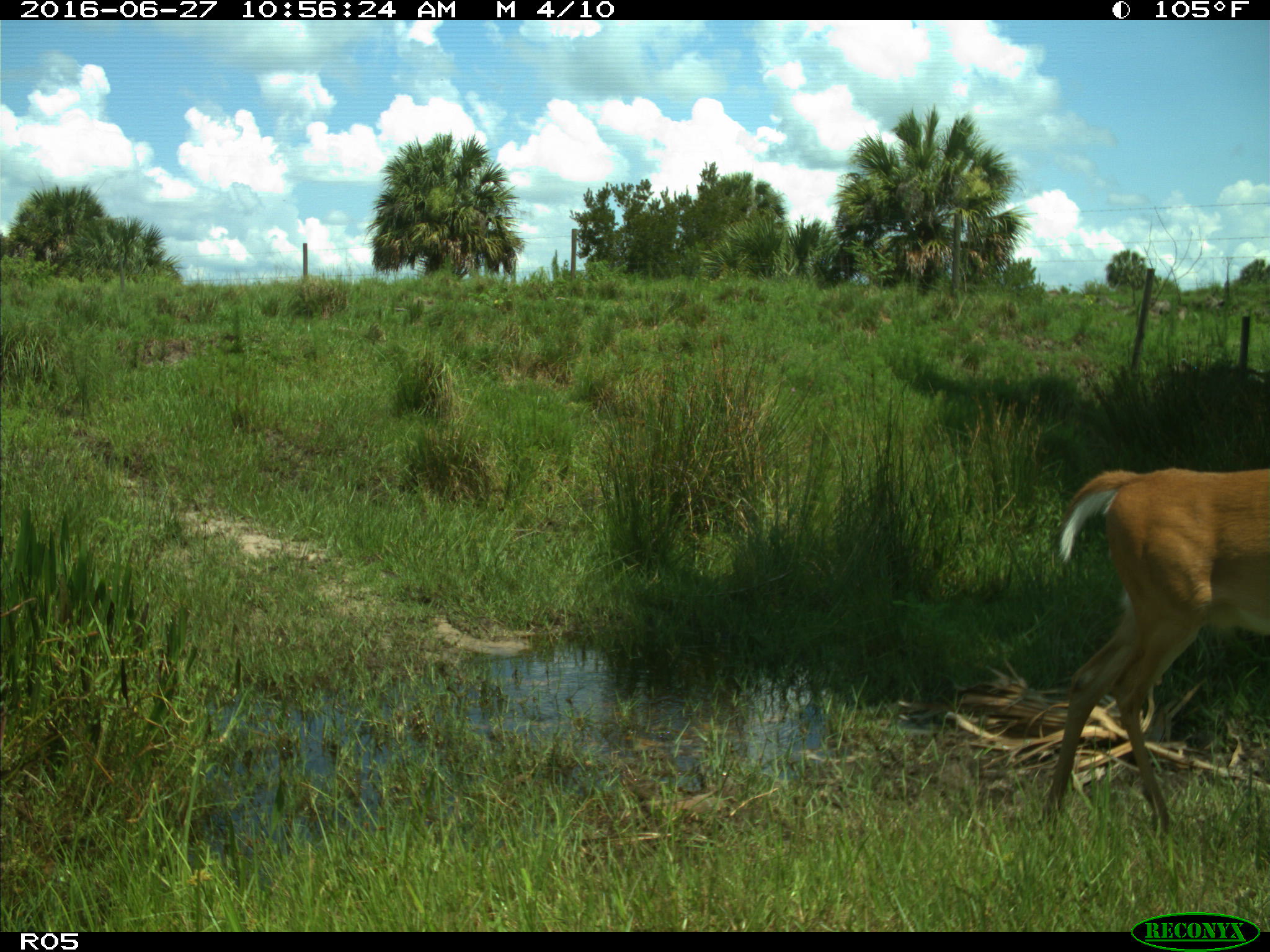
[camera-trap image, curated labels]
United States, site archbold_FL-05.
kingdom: Animalia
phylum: Chordata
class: Mammalia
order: Artiodactyla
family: Cervidae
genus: Odocoileus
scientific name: Odocoileus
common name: deer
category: unidentified deer